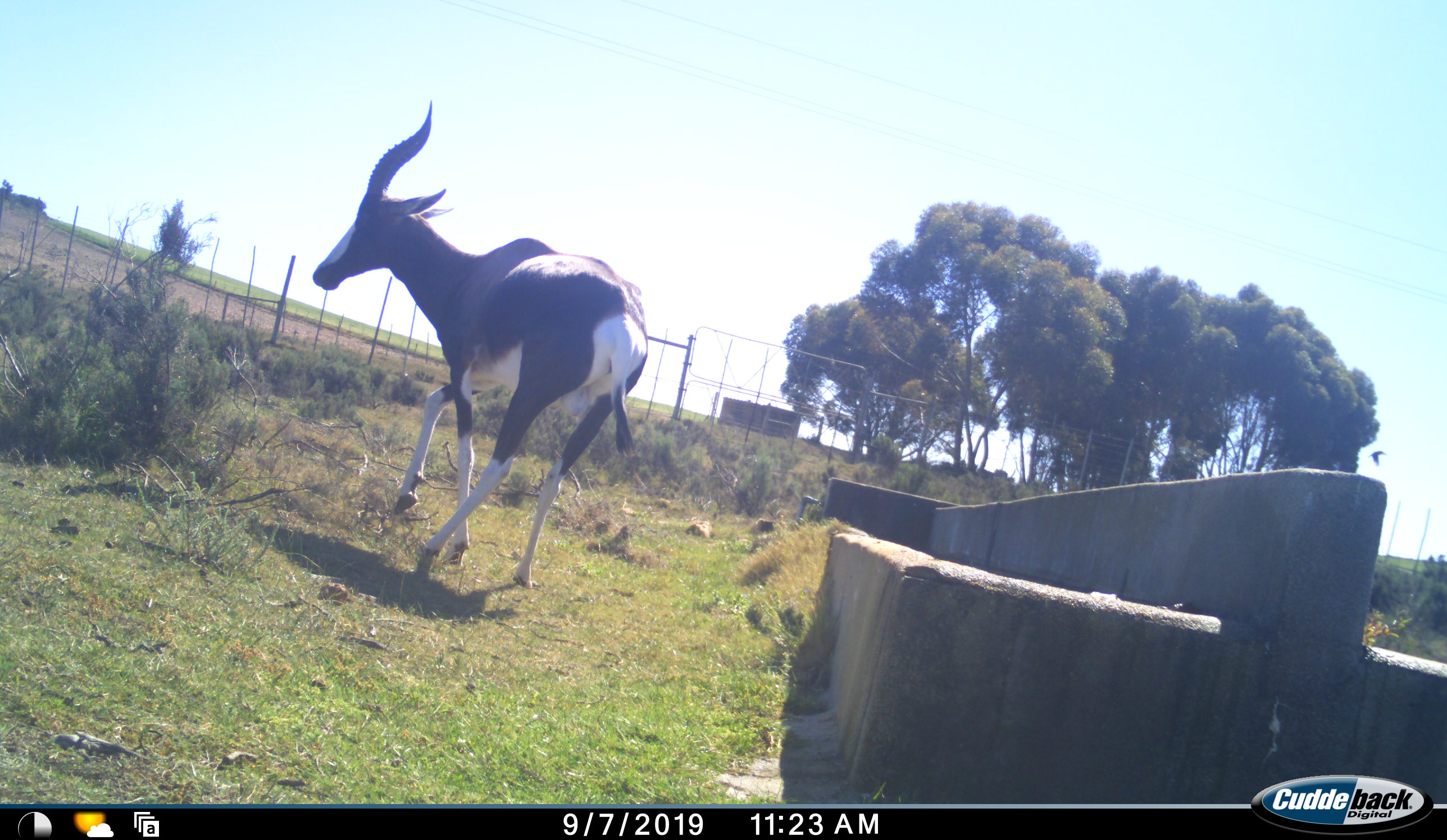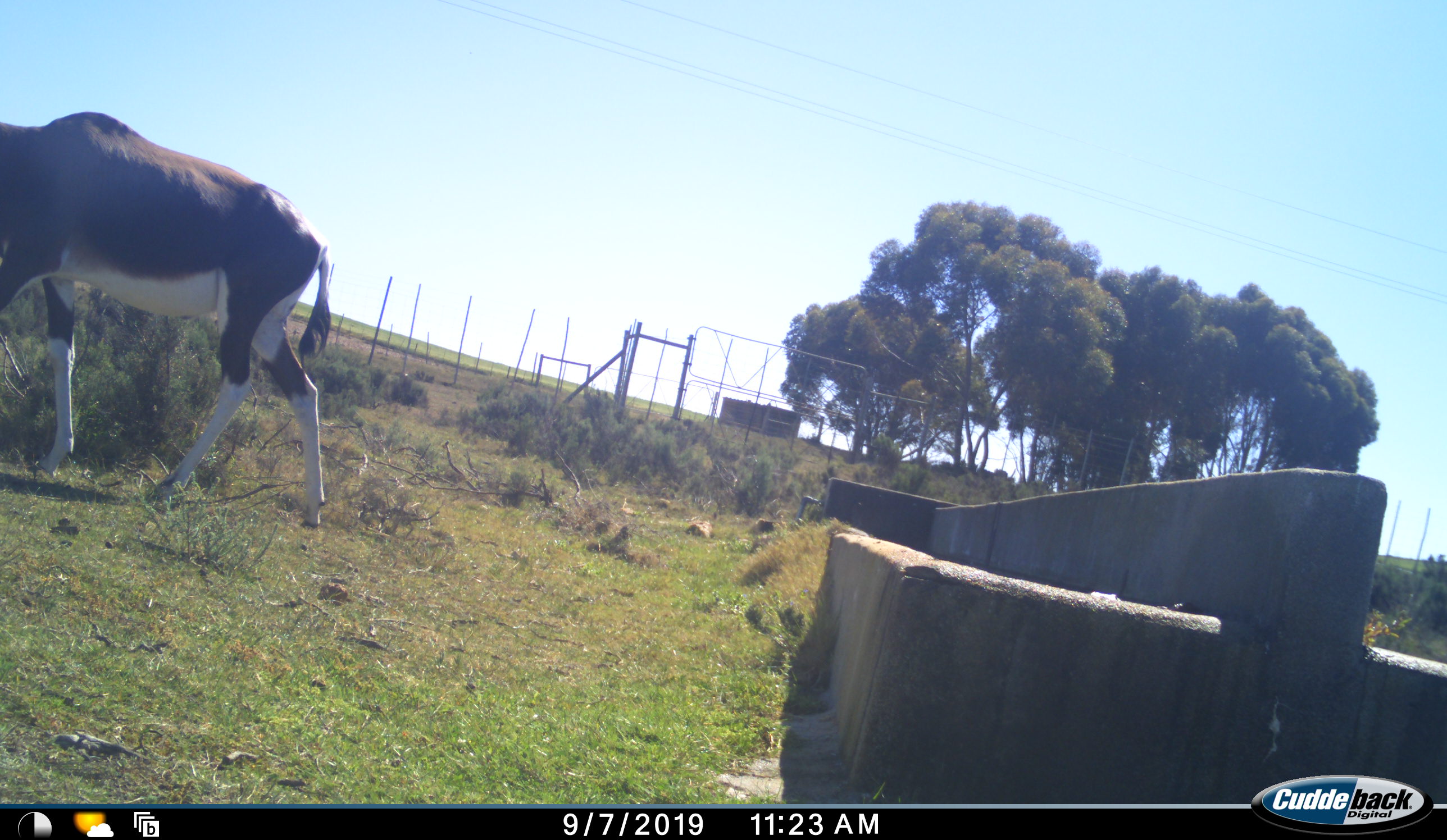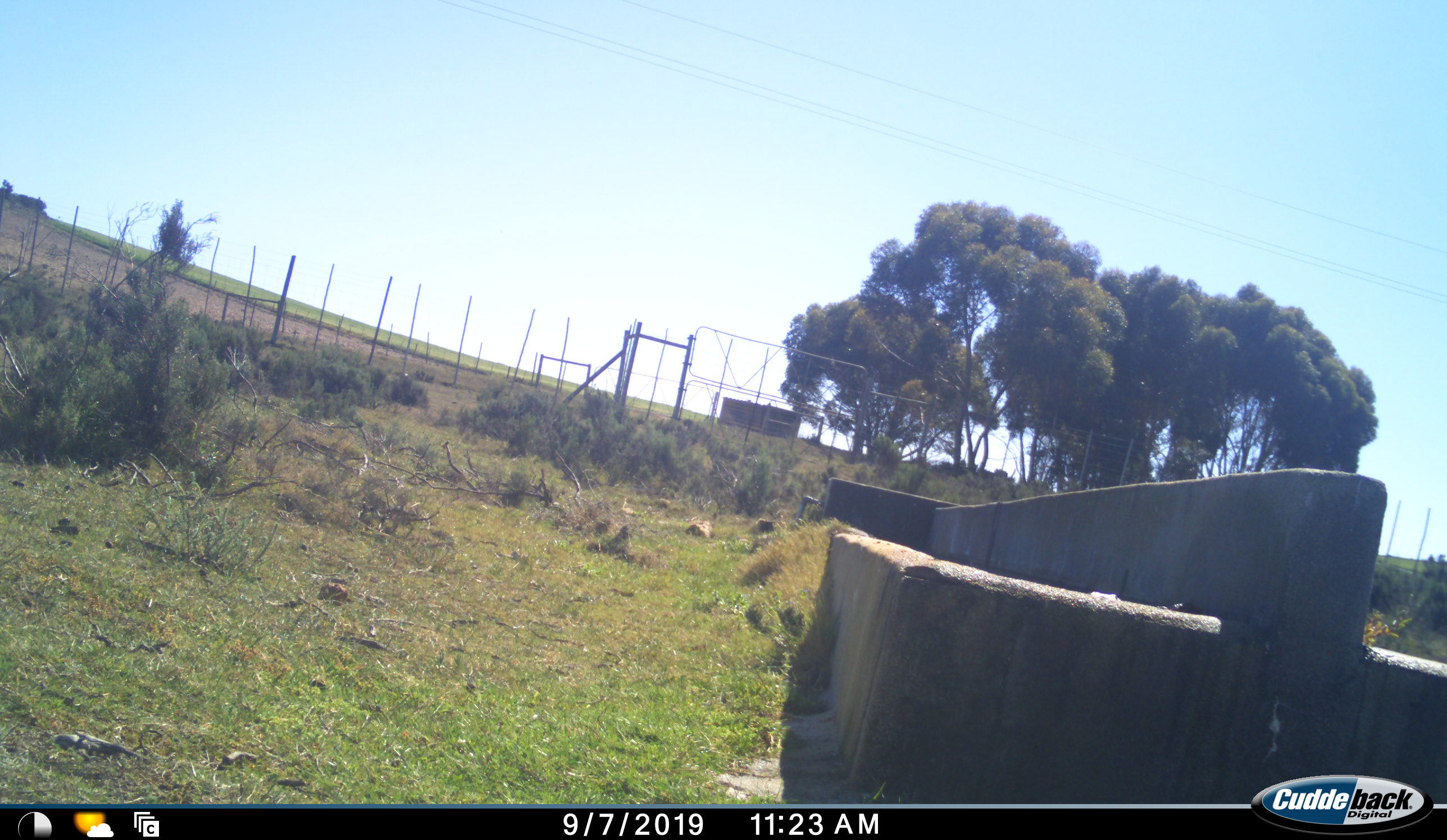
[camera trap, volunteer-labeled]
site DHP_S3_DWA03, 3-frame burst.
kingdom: Animalia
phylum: Chordata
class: Mammalia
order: Artiodactyla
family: Bovidae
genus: Damaliscus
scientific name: Damaliscus pygargus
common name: bontebok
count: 1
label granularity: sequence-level